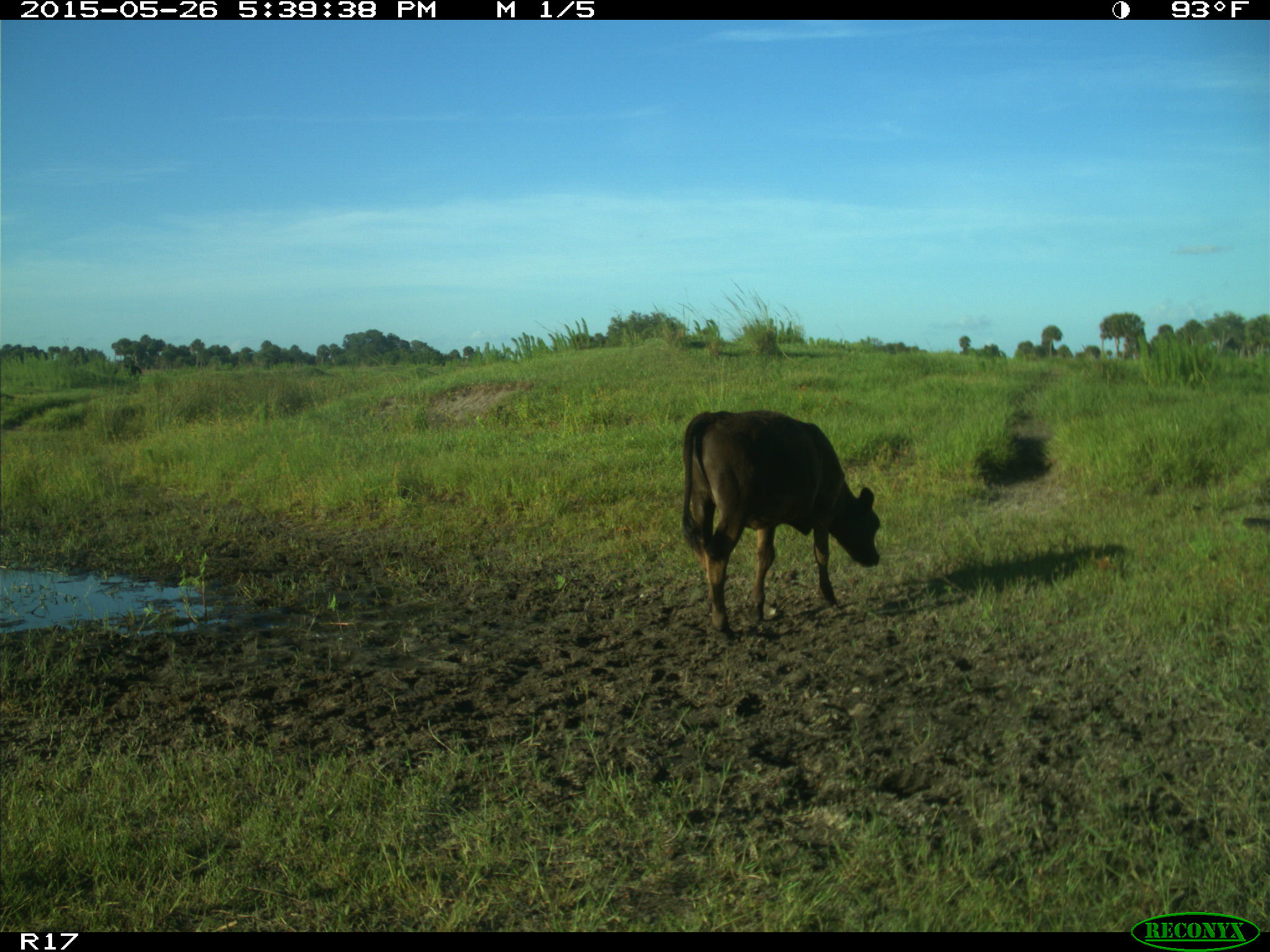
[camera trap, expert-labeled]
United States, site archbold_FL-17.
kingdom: Animalia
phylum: Chordata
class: Mammalia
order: Artiodactyla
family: Bovidae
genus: Bos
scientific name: Bos taurus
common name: domestic cow